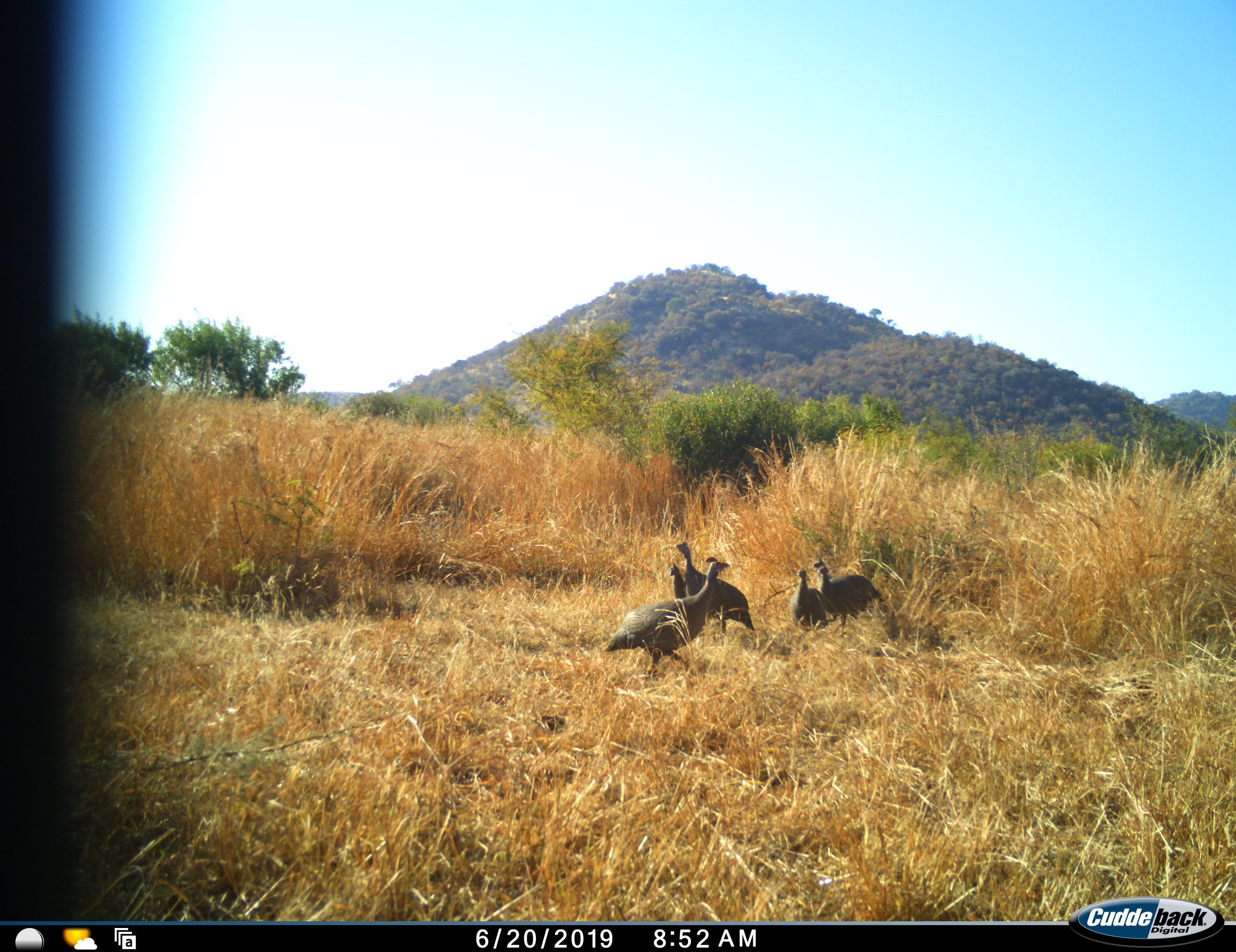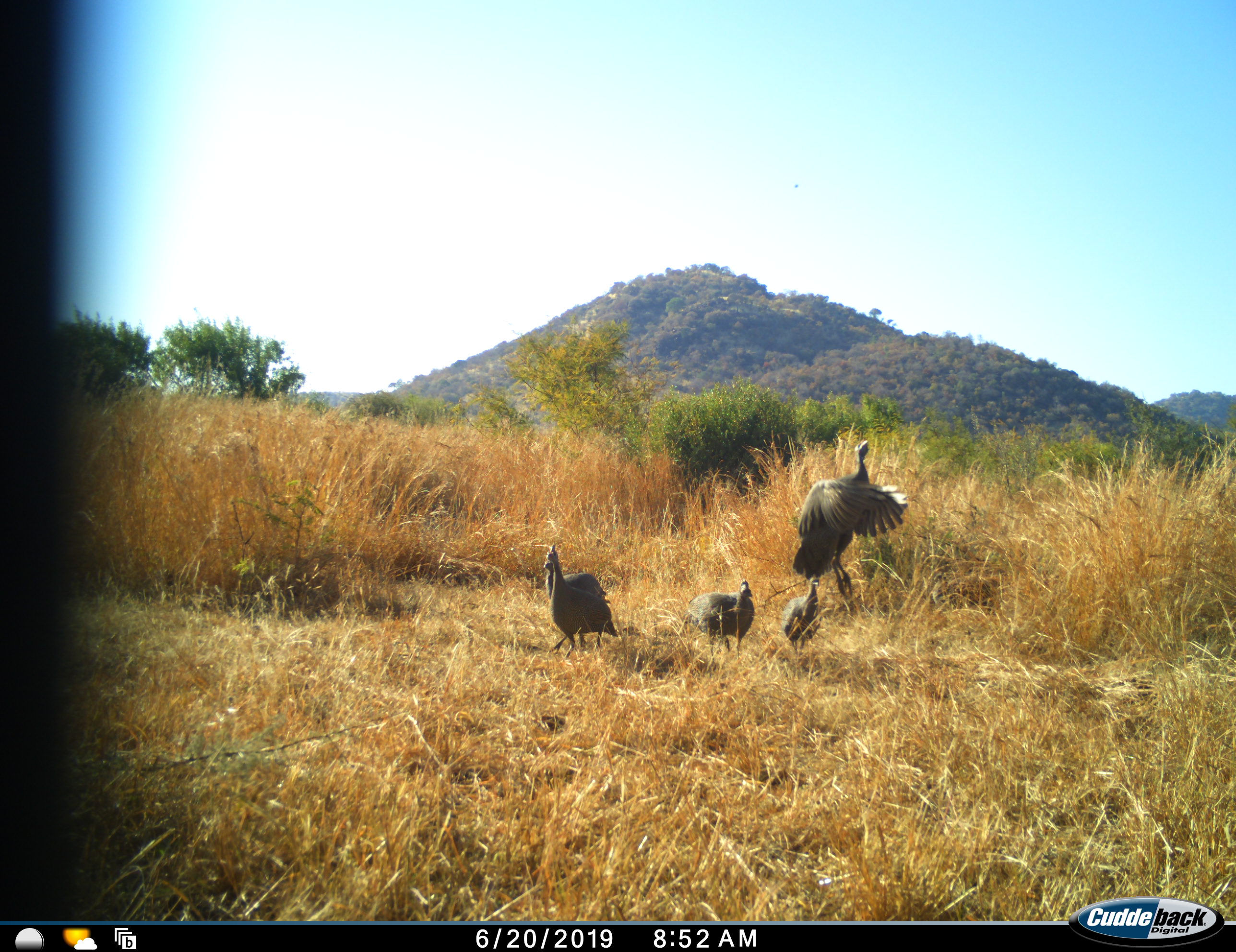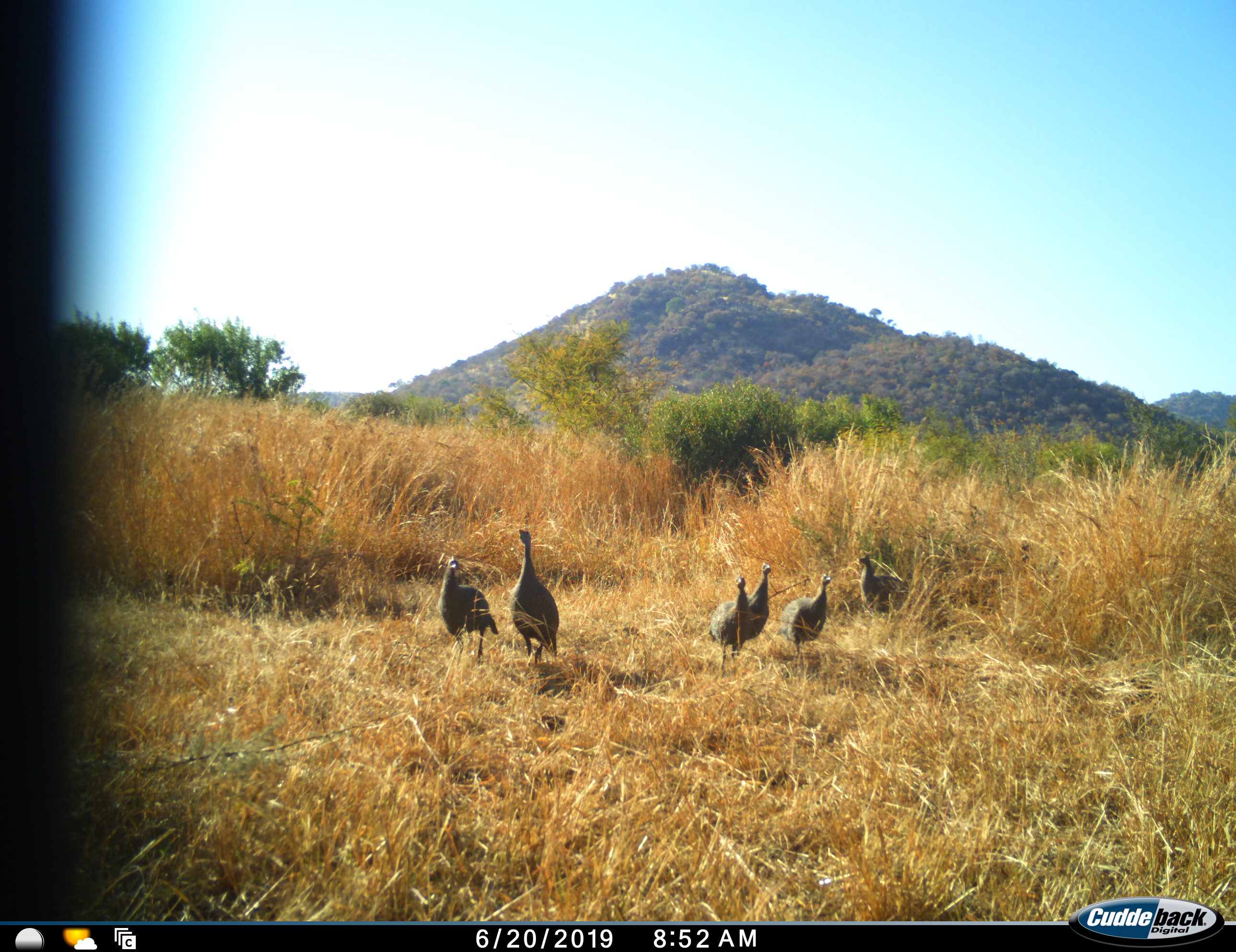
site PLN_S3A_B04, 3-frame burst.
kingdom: Animalia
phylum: Chordata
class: Aves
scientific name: Aves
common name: bird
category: birdother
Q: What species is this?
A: Birdother (bird) (Aves).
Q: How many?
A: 6.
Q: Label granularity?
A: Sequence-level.